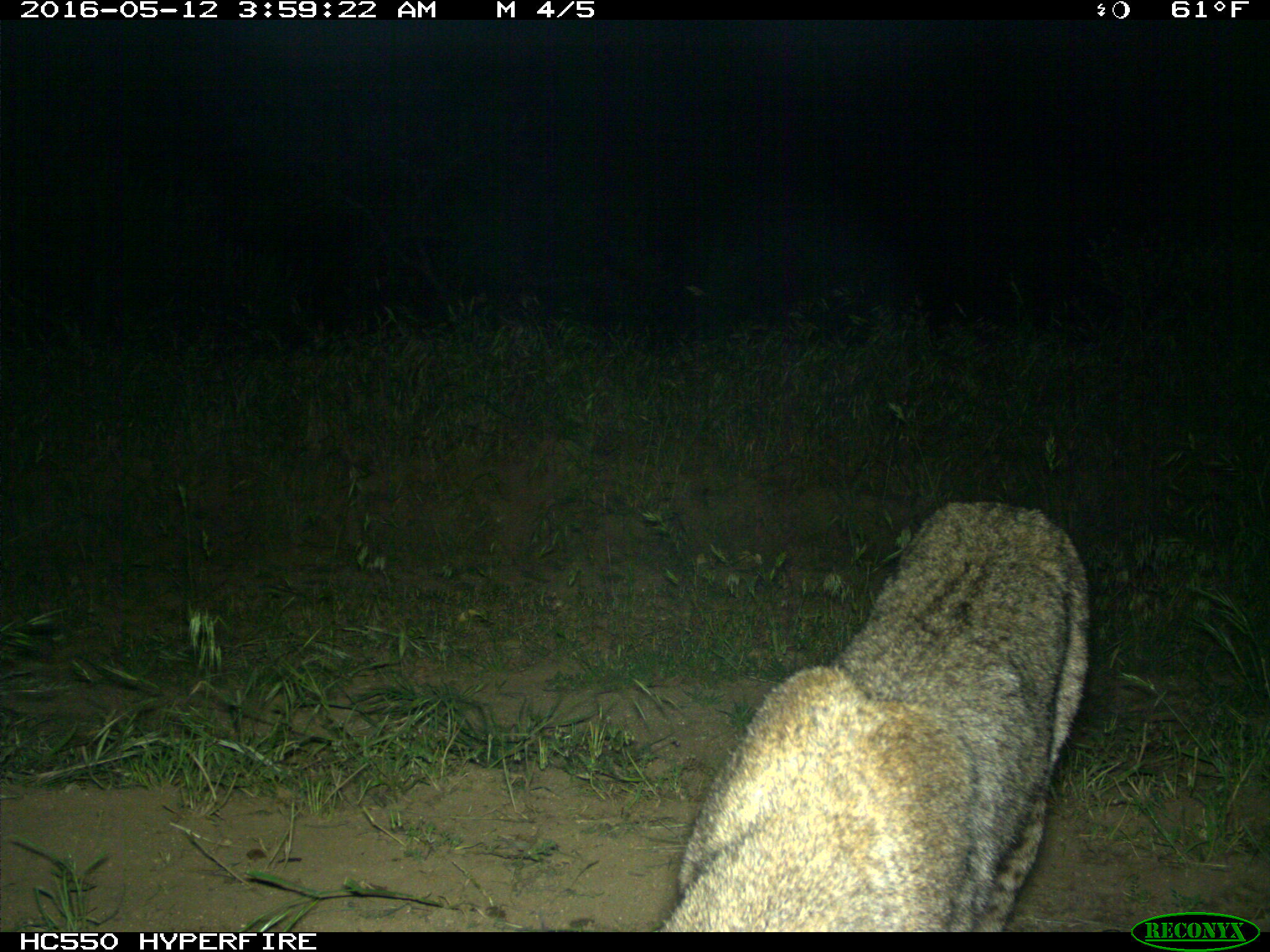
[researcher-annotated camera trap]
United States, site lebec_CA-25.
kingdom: Animalia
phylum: Chordata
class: Mammalia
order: Carnivora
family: Felidae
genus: Lynx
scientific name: Lynx rufus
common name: bobcat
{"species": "Lynx rufus (bobcat)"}